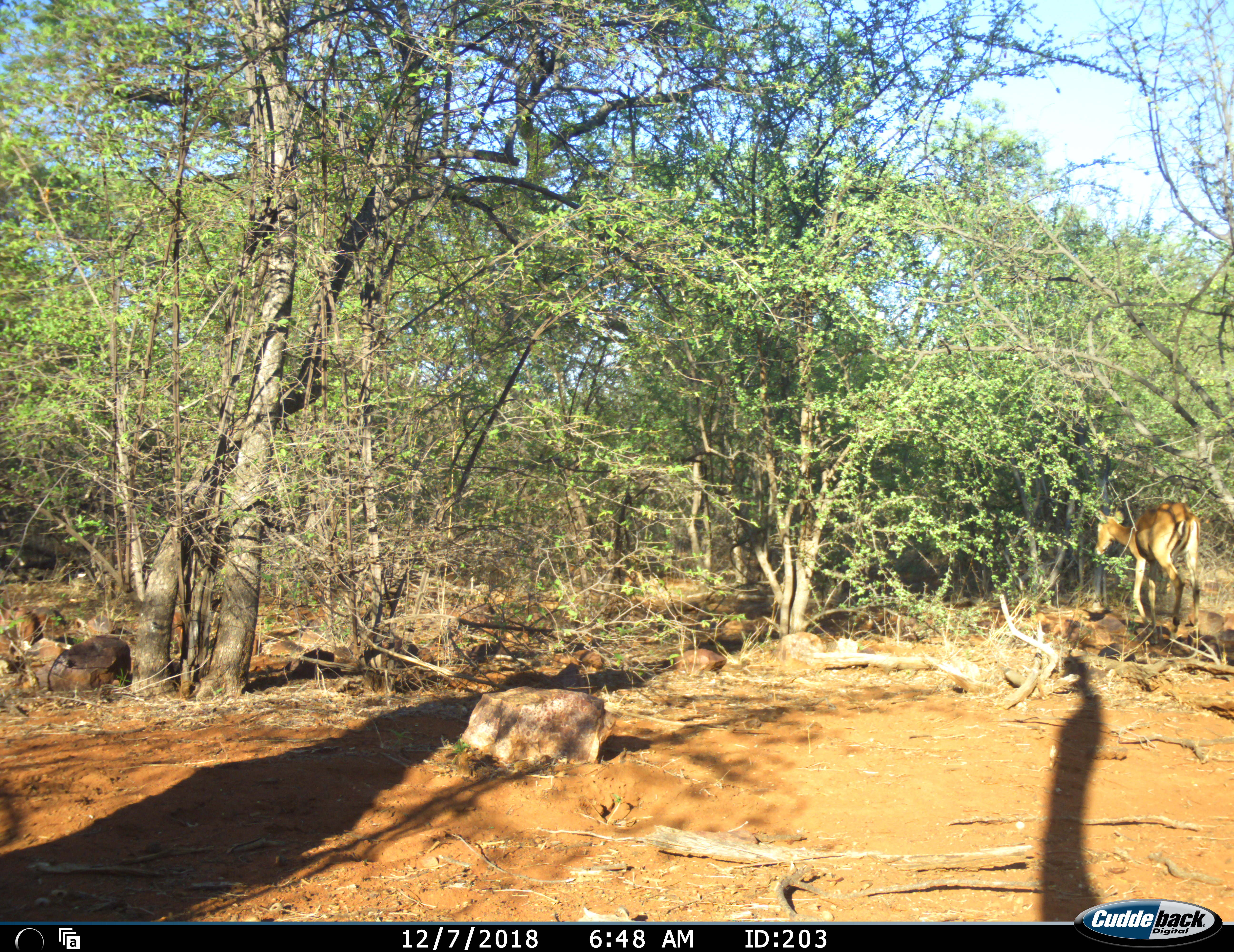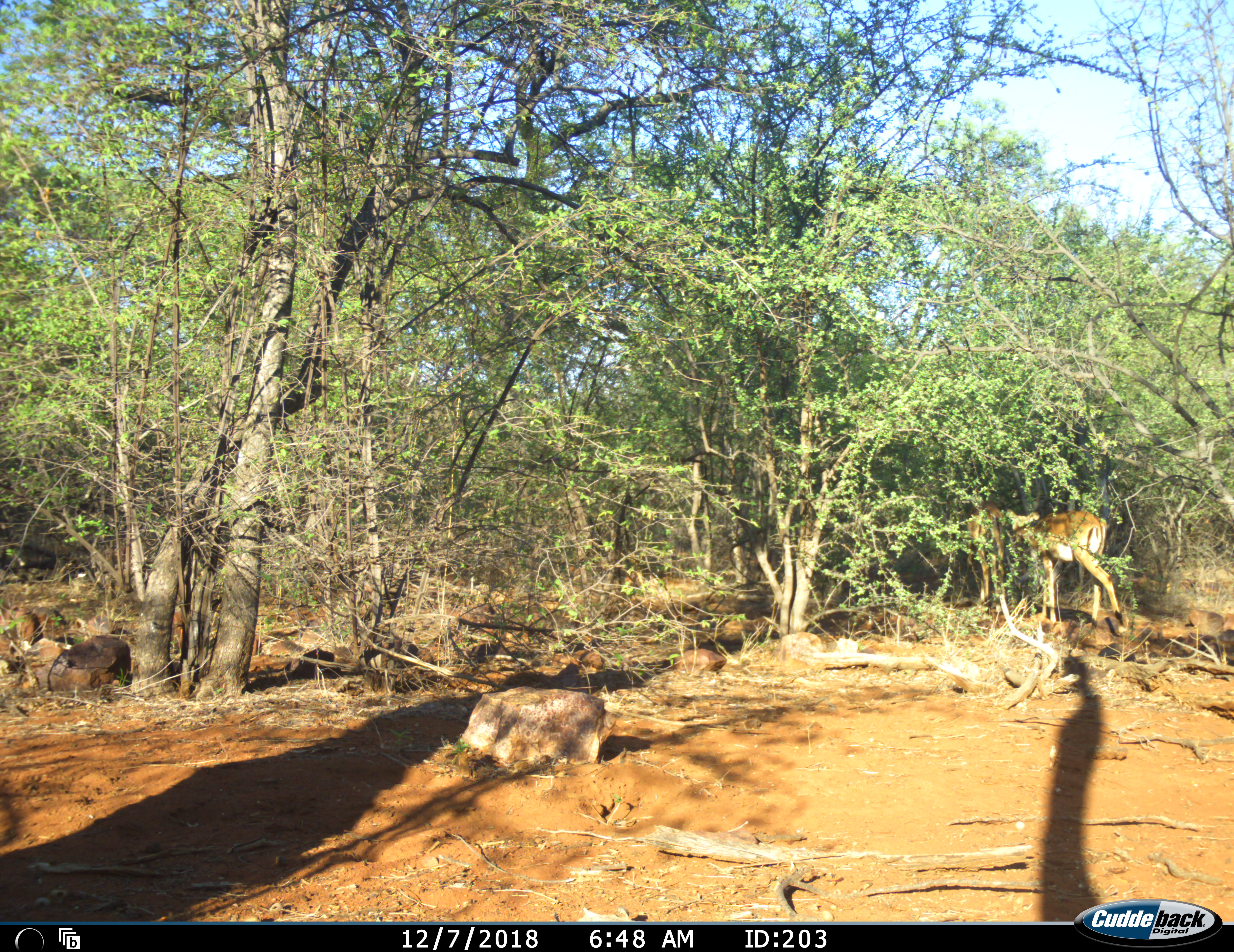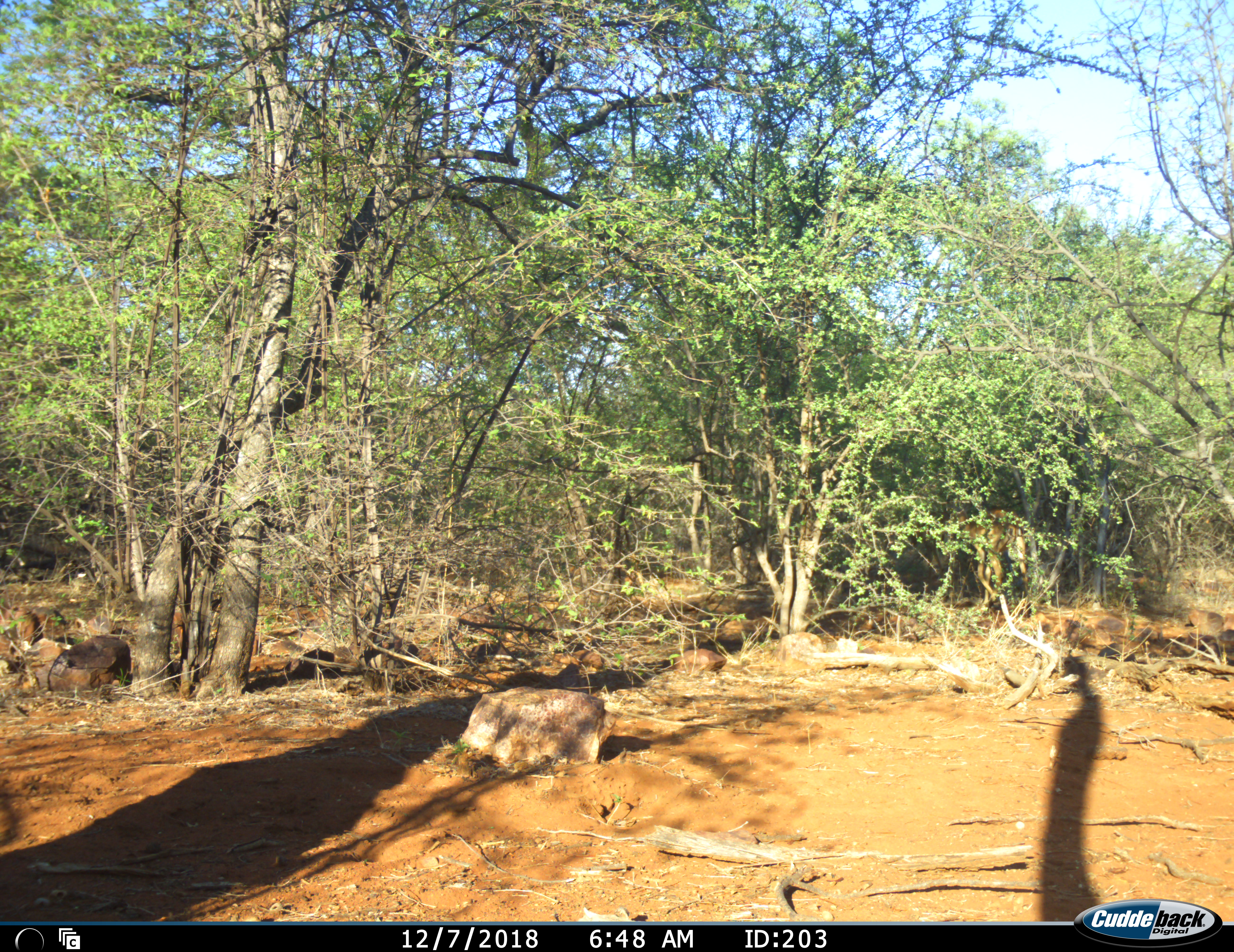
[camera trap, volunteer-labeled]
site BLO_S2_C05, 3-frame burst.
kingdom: Animalia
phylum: Chordata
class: Mammalia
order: Artiodactyla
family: Bovidae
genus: Aepyceros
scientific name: Aepyceros melampus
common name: impala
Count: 1.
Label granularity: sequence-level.